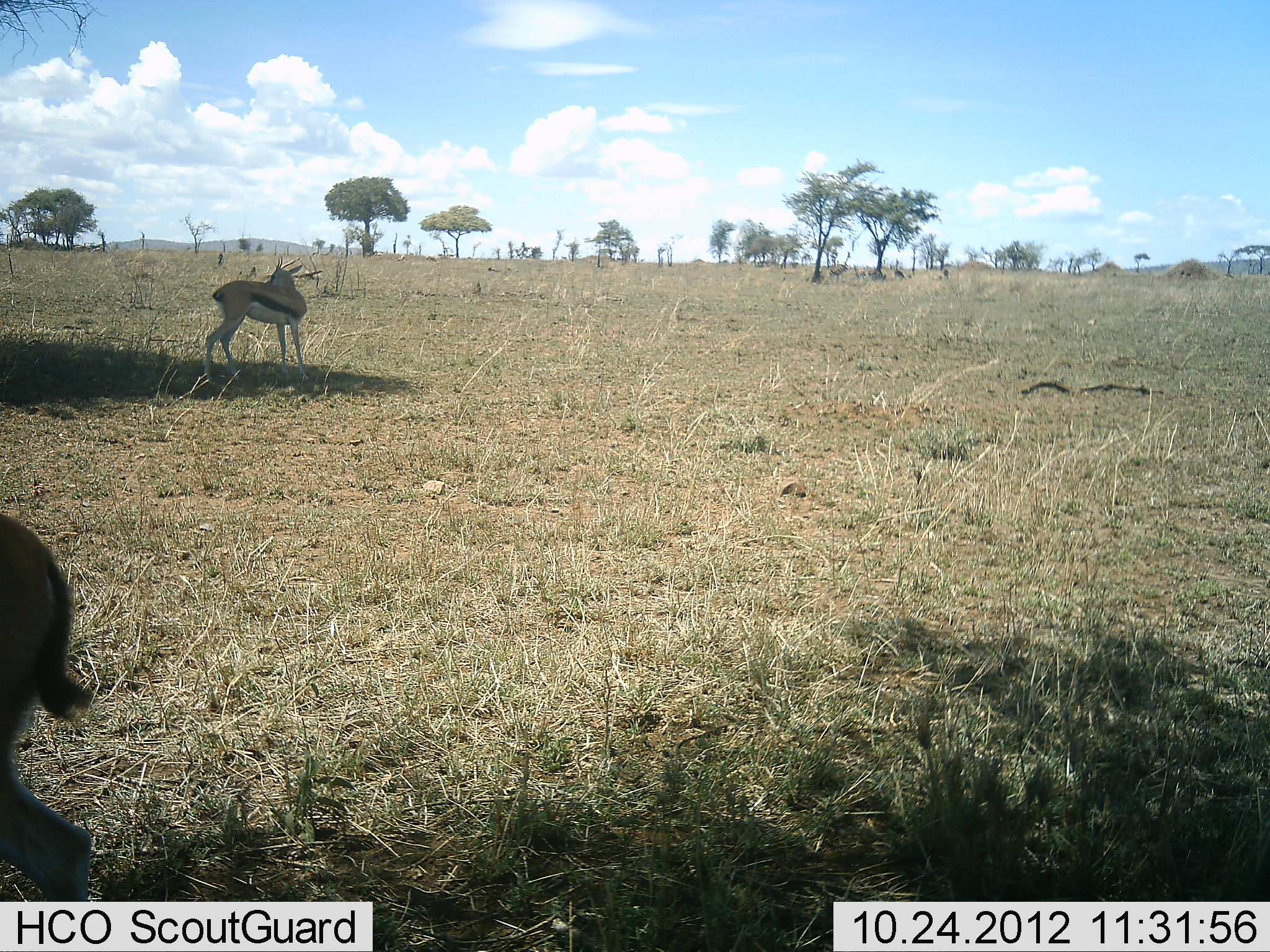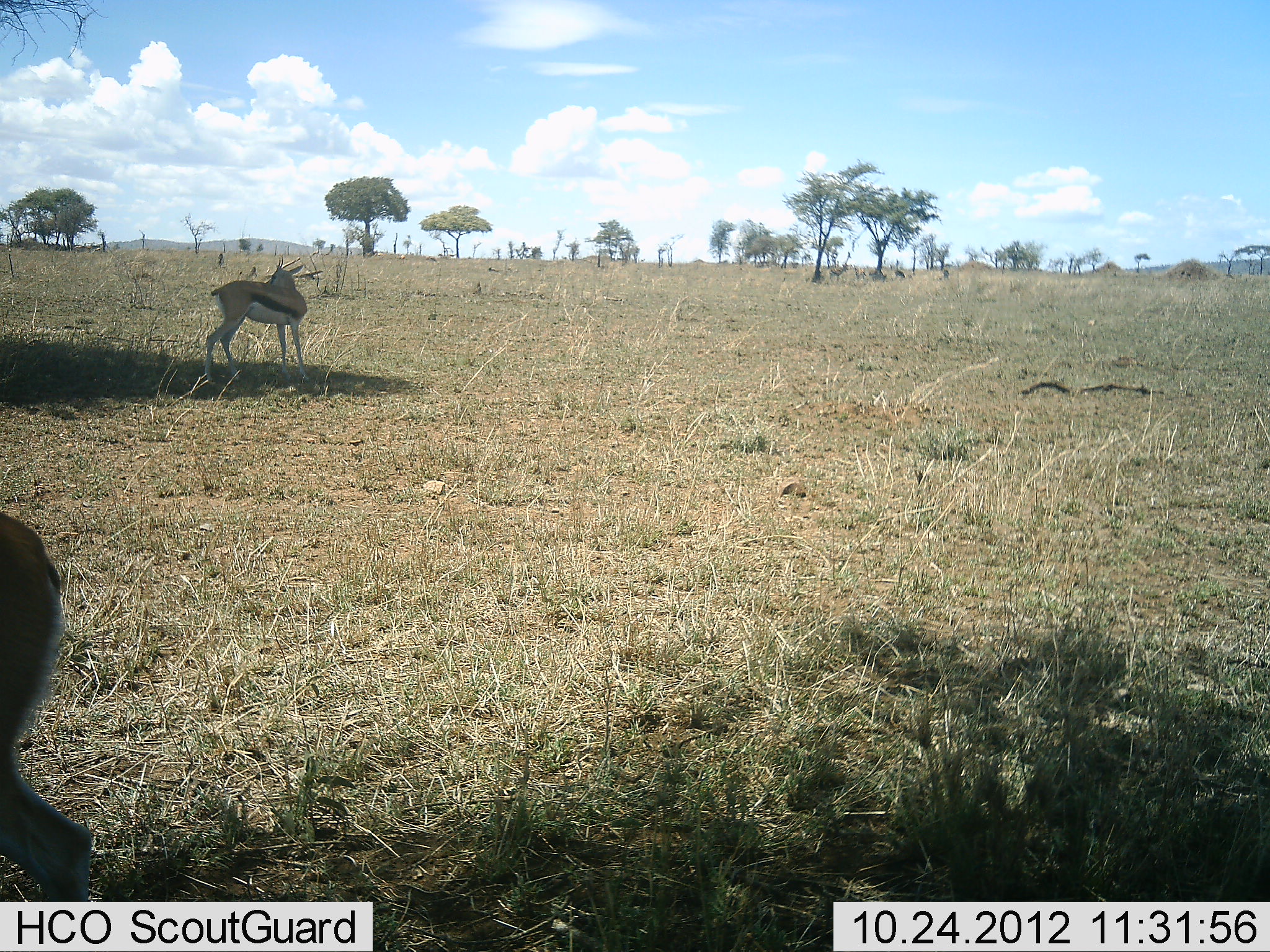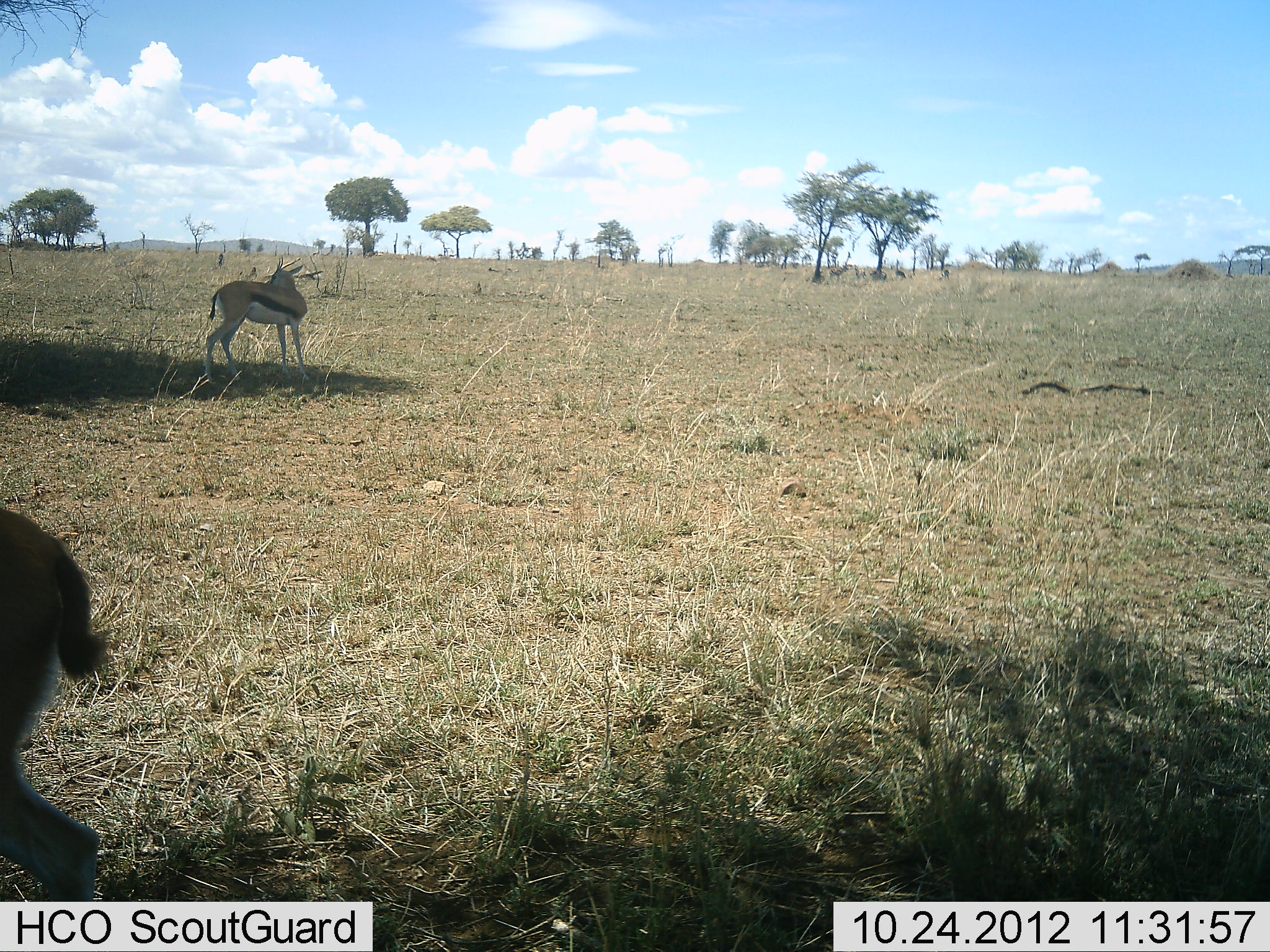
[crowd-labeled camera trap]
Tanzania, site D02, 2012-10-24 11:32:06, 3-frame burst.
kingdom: Animalia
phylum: Chordata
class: Mammalia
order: Artiodactyla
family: Bovidae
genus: Eudorcas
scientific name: Eudorcas thomsonii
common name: thomson's gazelle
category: gazellethomsons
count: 2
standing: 100%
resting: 0%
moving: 0%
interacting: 0%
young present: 0%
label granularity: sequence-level